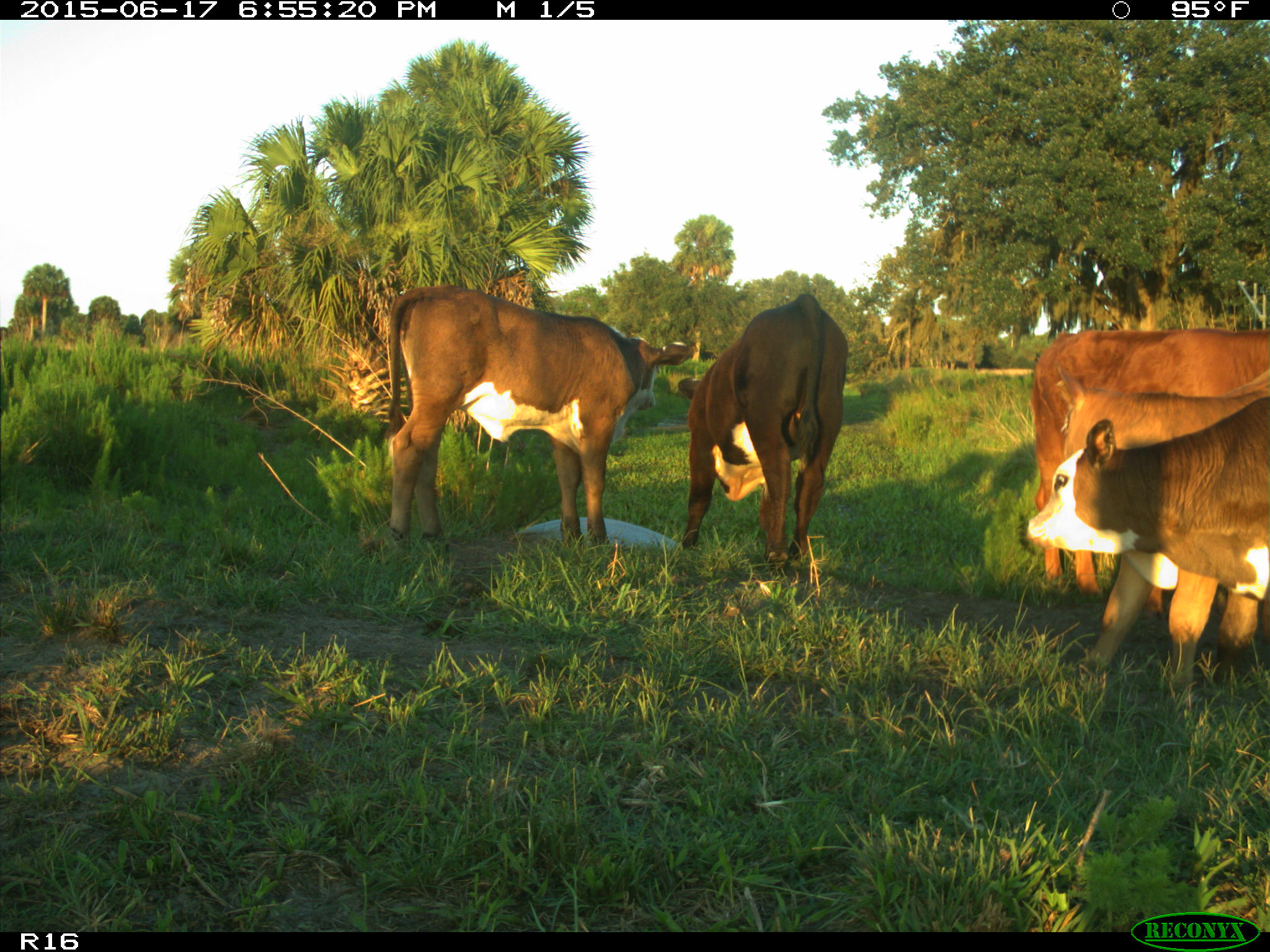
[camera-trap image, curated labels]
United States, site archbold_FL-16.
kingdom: Animalia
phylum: Chordata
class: Mammalia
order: Artiodactyla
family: Bovidae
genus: Bos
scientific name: Bos taurus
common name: domestic cow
Bos taurus (domestic cow).